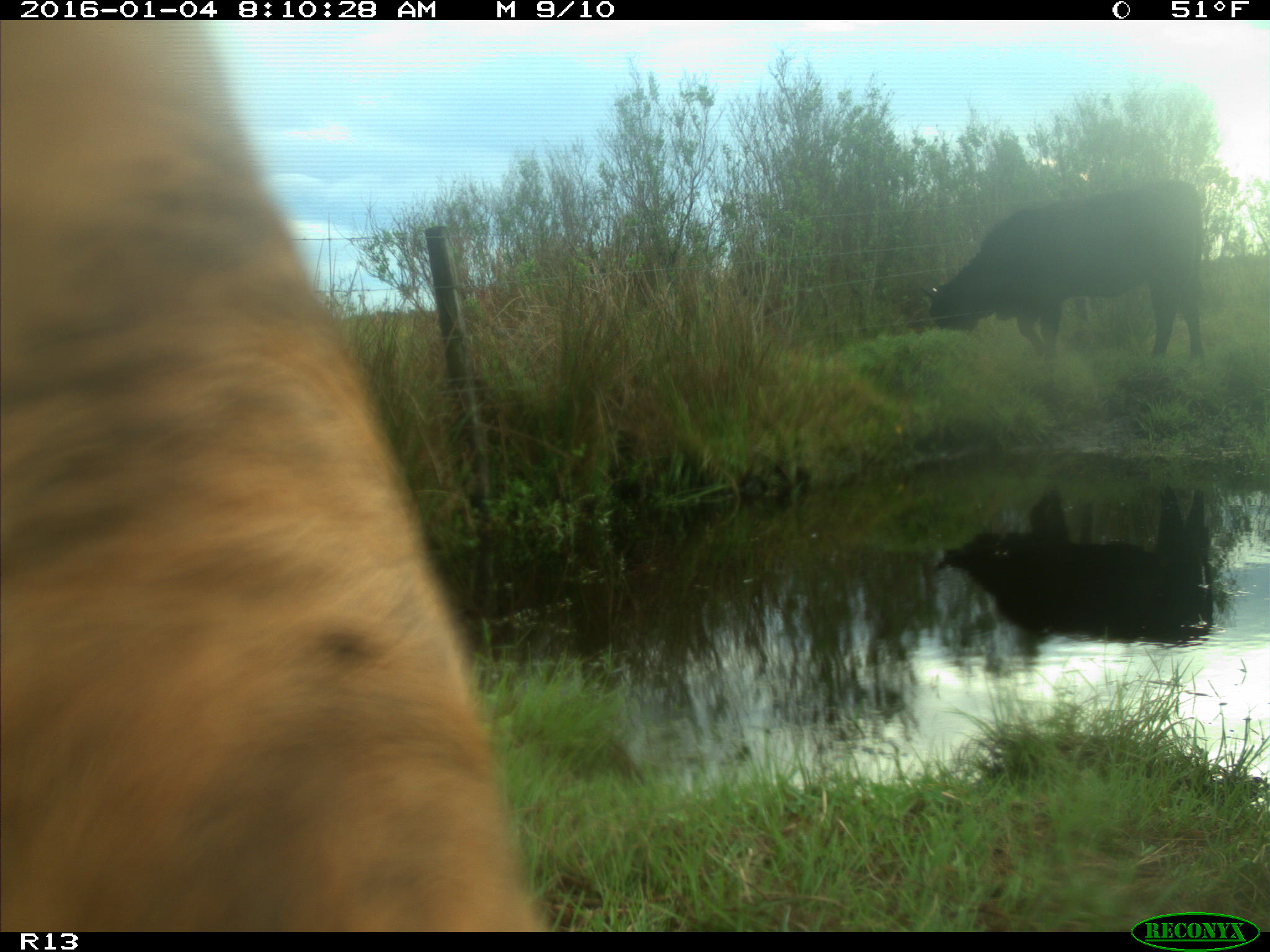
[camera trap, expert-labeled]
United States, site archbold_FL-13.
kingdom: Animalia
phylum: Chordata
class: Mammalia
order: Artiodactyla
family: Bovidae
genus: Bos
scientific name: Bos taurus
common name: domestic cow